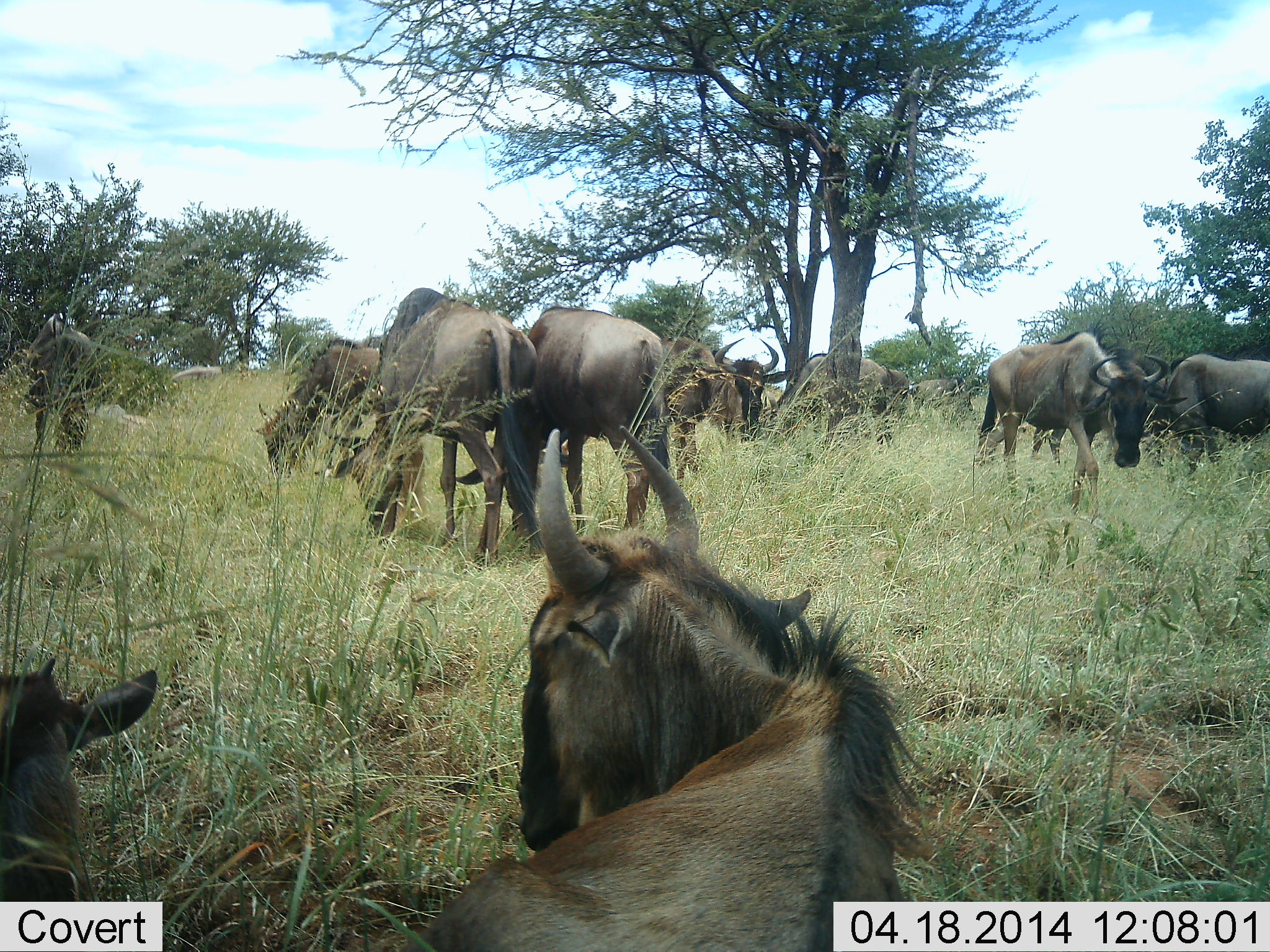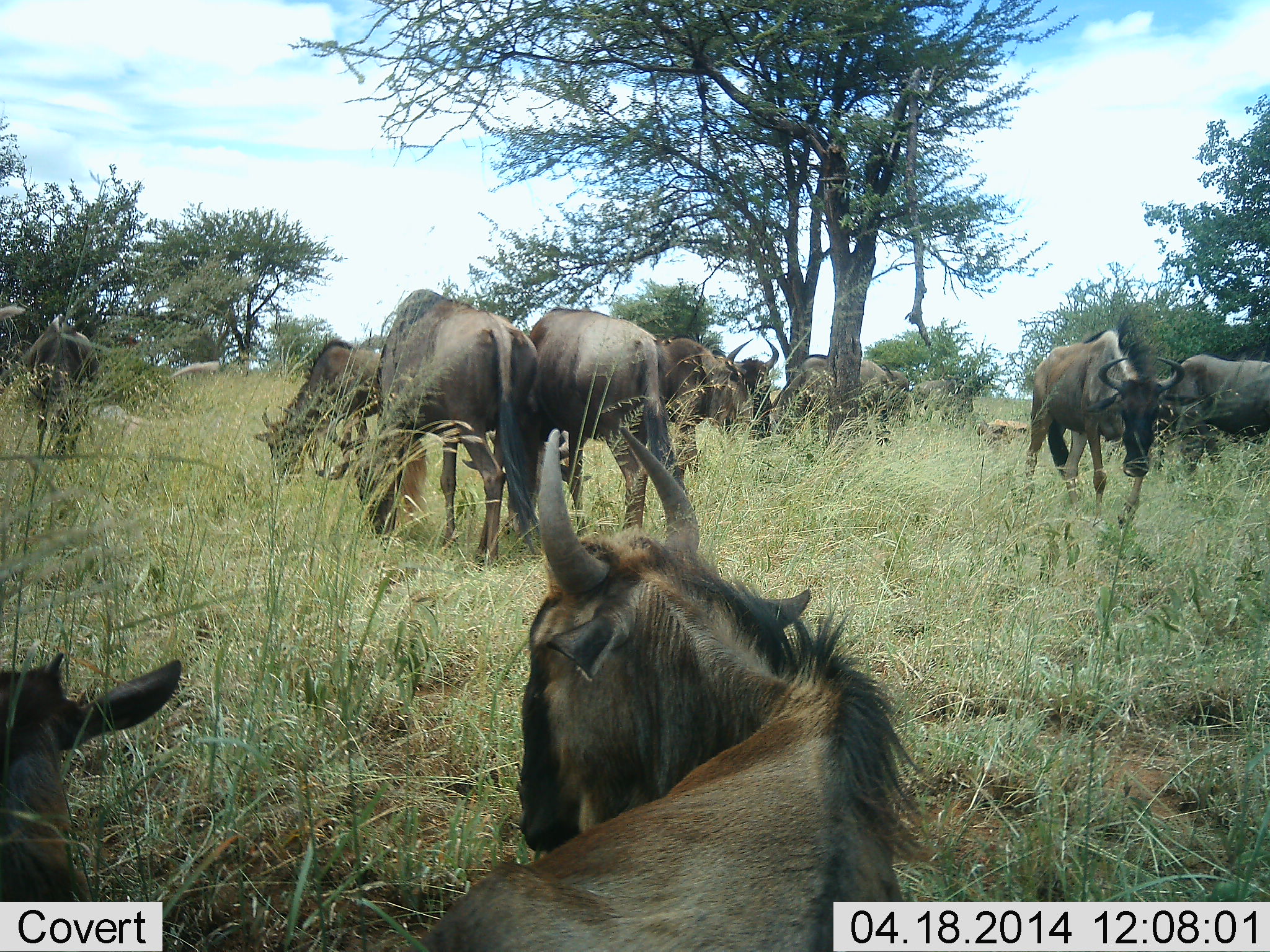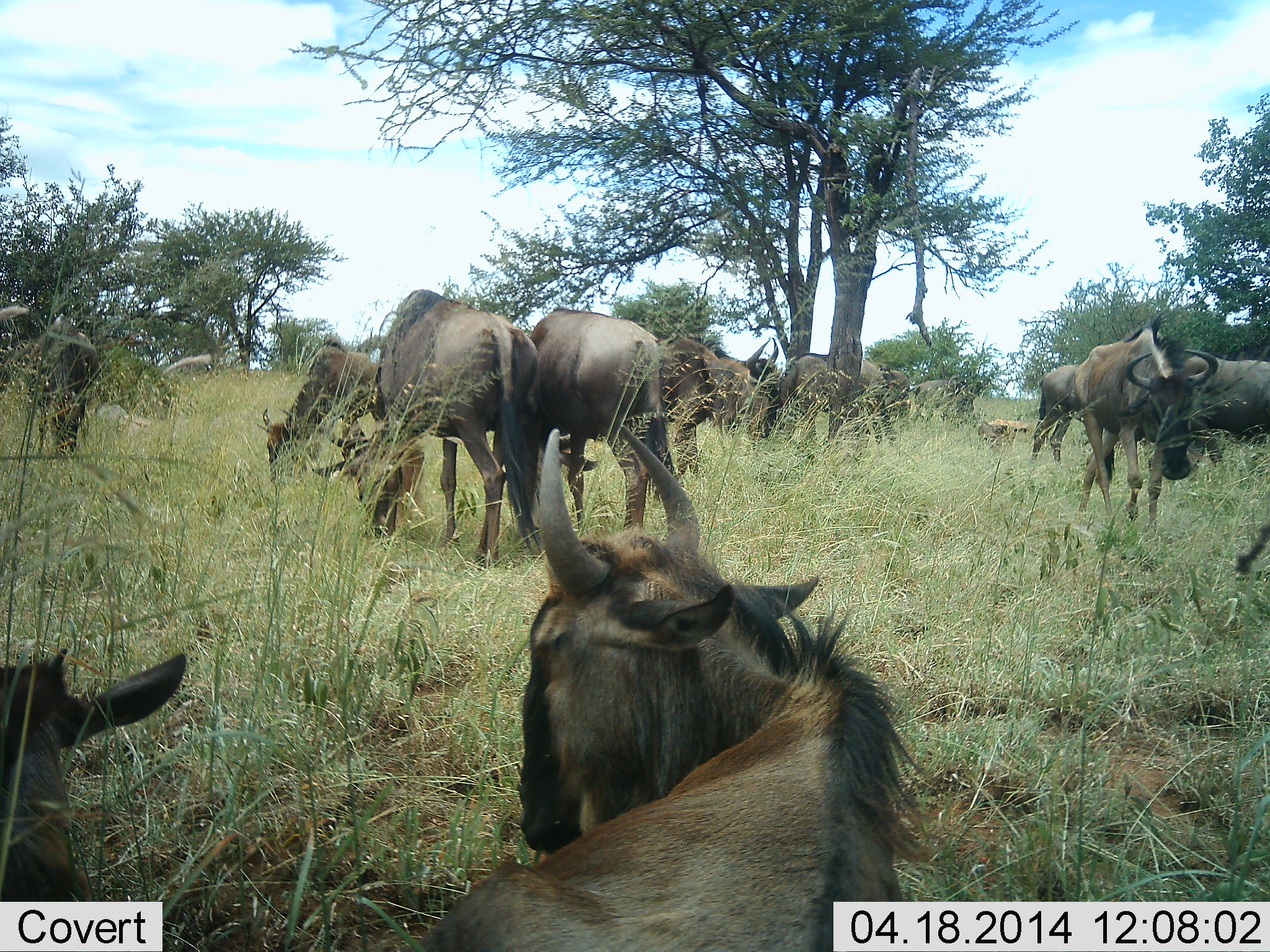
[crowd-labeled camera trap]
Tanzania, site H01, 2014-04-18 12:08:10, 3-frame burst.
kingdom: Animalia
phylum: Chordata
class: Mammalia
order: Artiodactyla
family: Bovidae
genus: Connochaetes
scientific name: Connochaetes taurinus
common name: blue wildebeest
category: wildebeest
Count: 11-50.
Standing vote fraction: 70%.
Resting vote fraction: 90%.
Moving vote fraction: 60%.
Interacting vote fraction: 0%.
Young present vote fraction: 20%.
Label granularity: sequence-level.